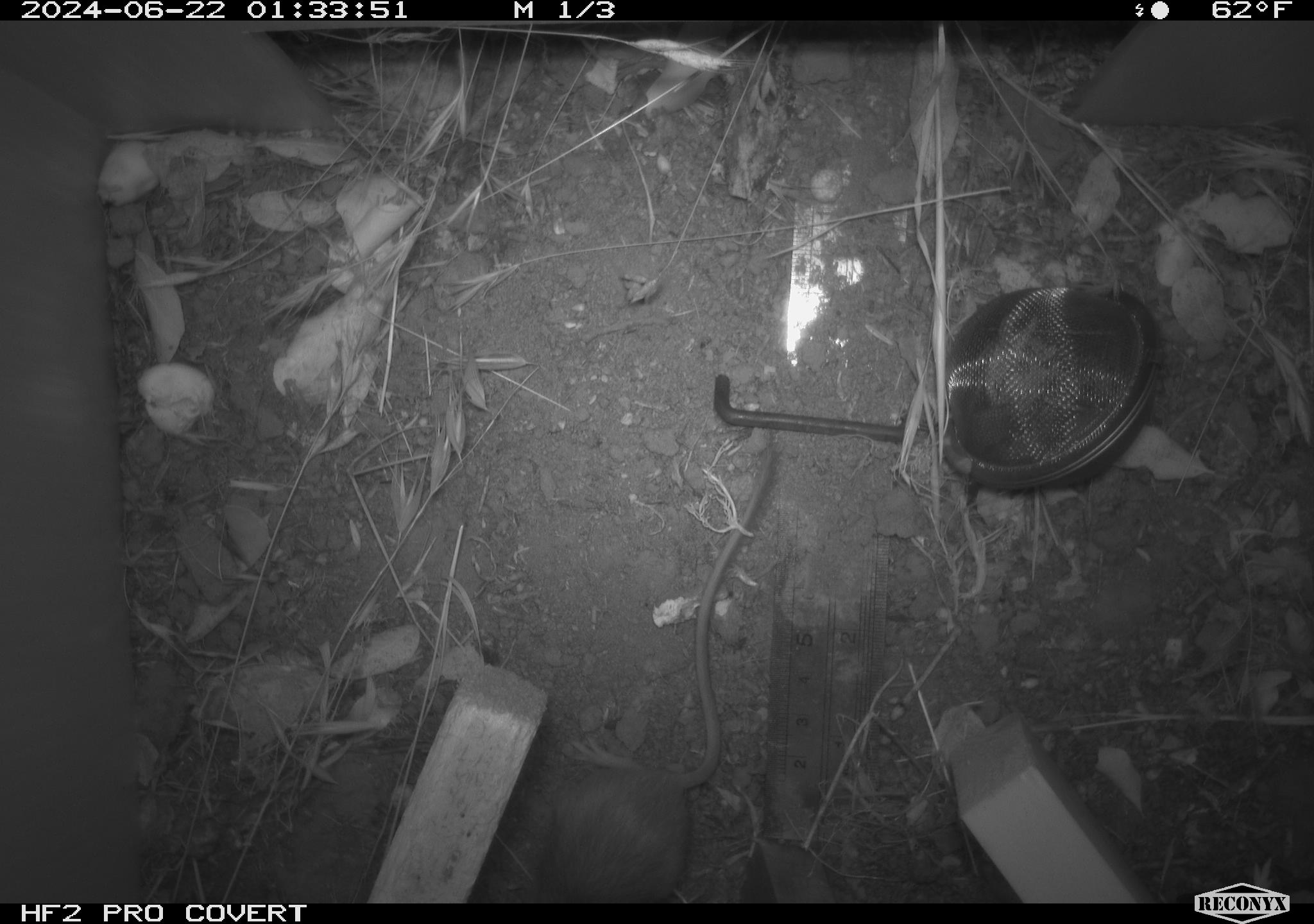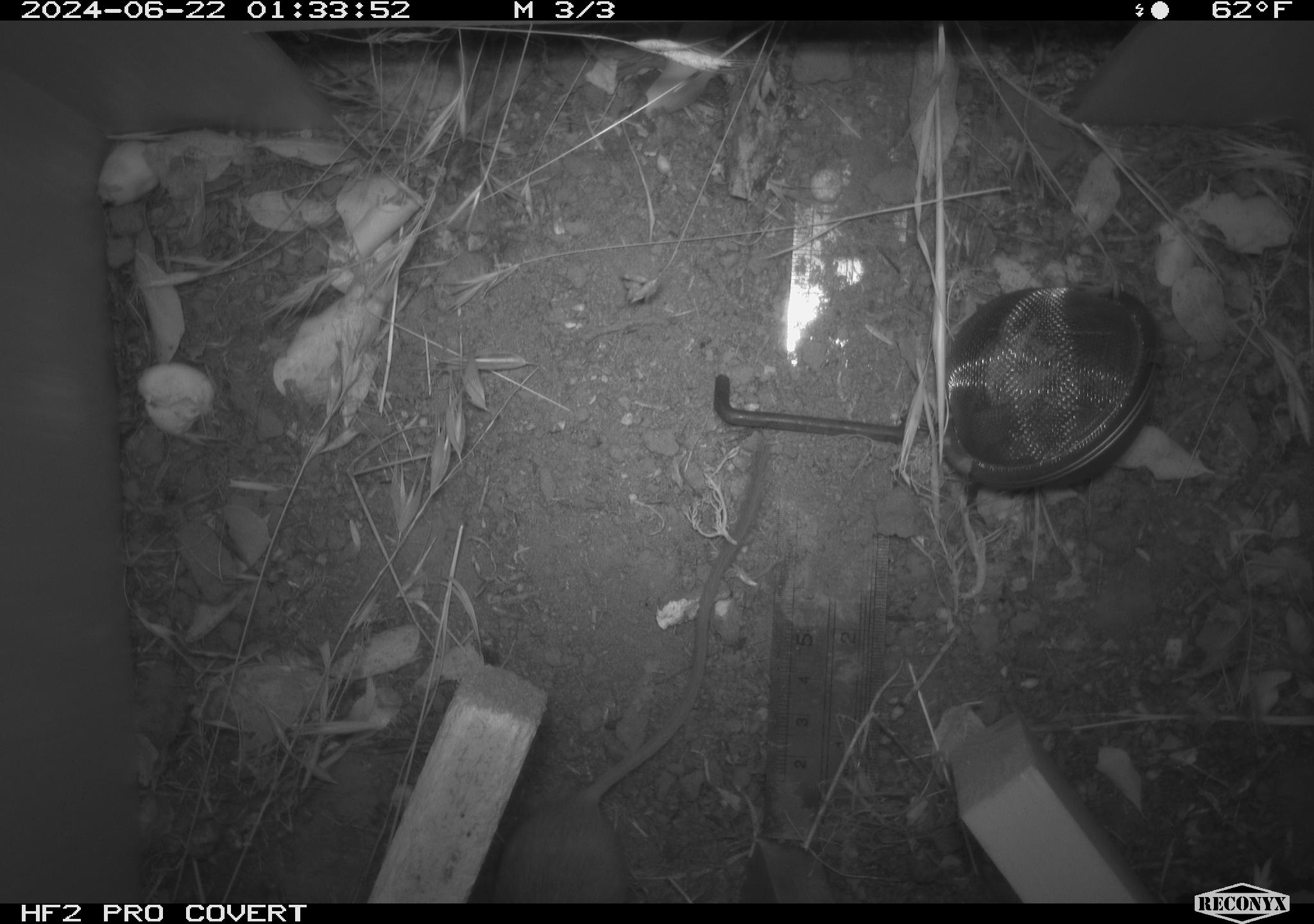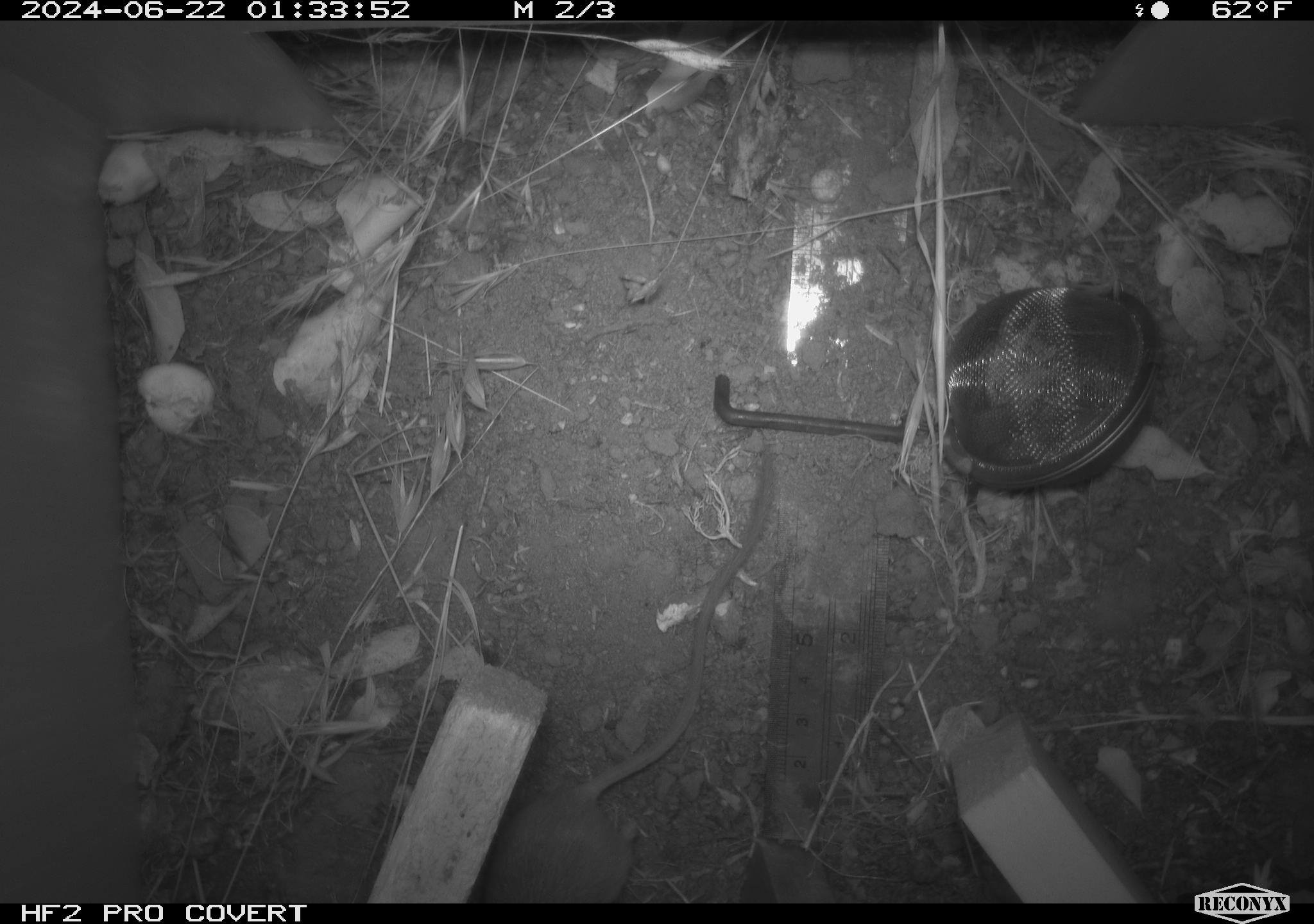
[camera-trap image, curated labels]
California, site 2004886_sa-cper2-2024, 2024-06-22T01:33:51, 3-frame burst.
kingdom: Animalia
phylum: Chordata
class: Mammalia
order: Rodentia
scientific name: Rodentia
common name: rodent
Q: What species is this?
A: Rodent (Rodentia).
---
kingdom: Animalia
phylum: Chordata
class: Mammalia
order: Rodentia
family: Heteromyidae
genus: Dipodomys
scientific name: Dipodomys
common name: kangaroo rats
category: dipodomys species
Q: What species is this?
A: Dipodomys species (kangaroo rats) (Dipodomys).